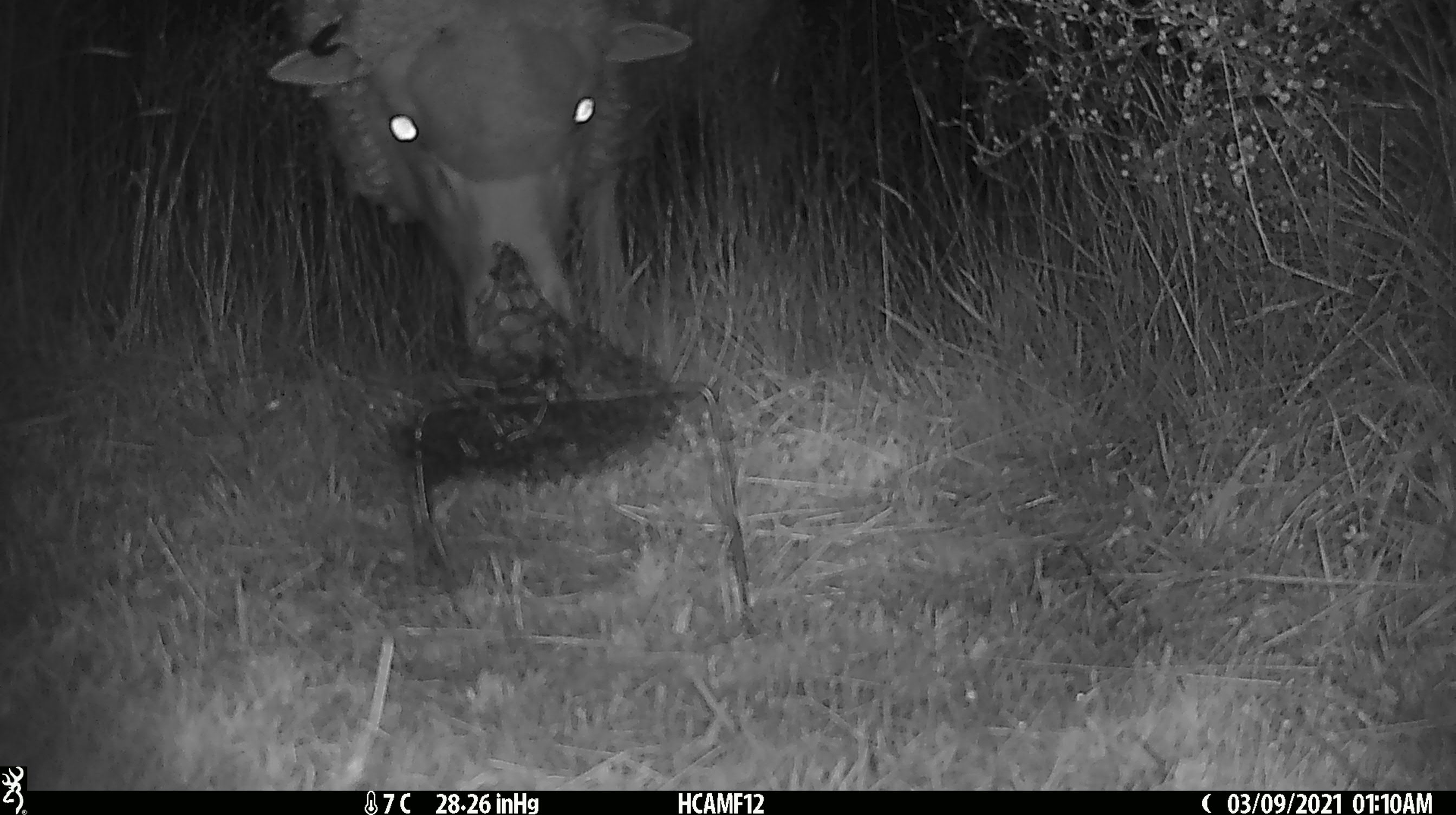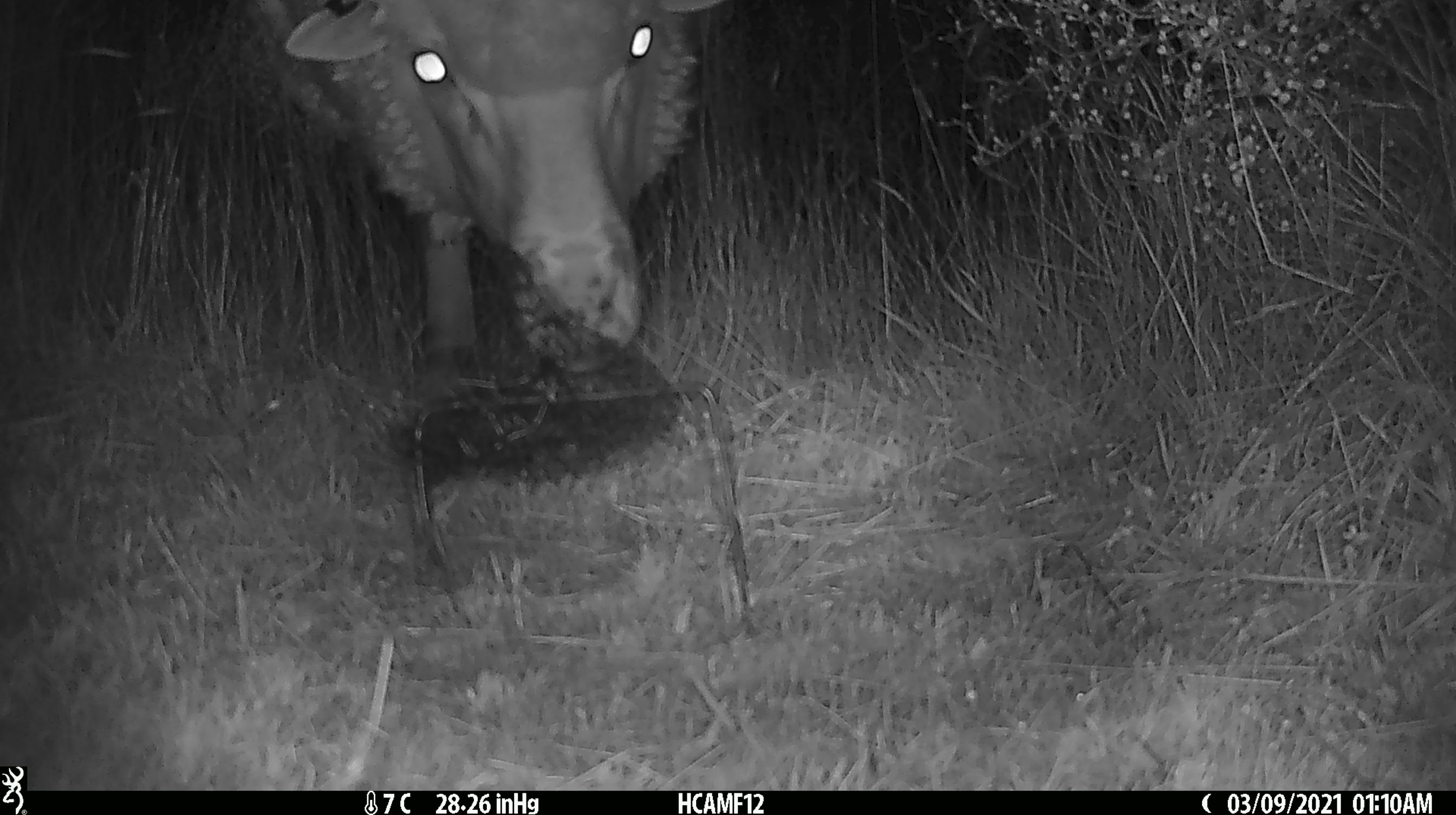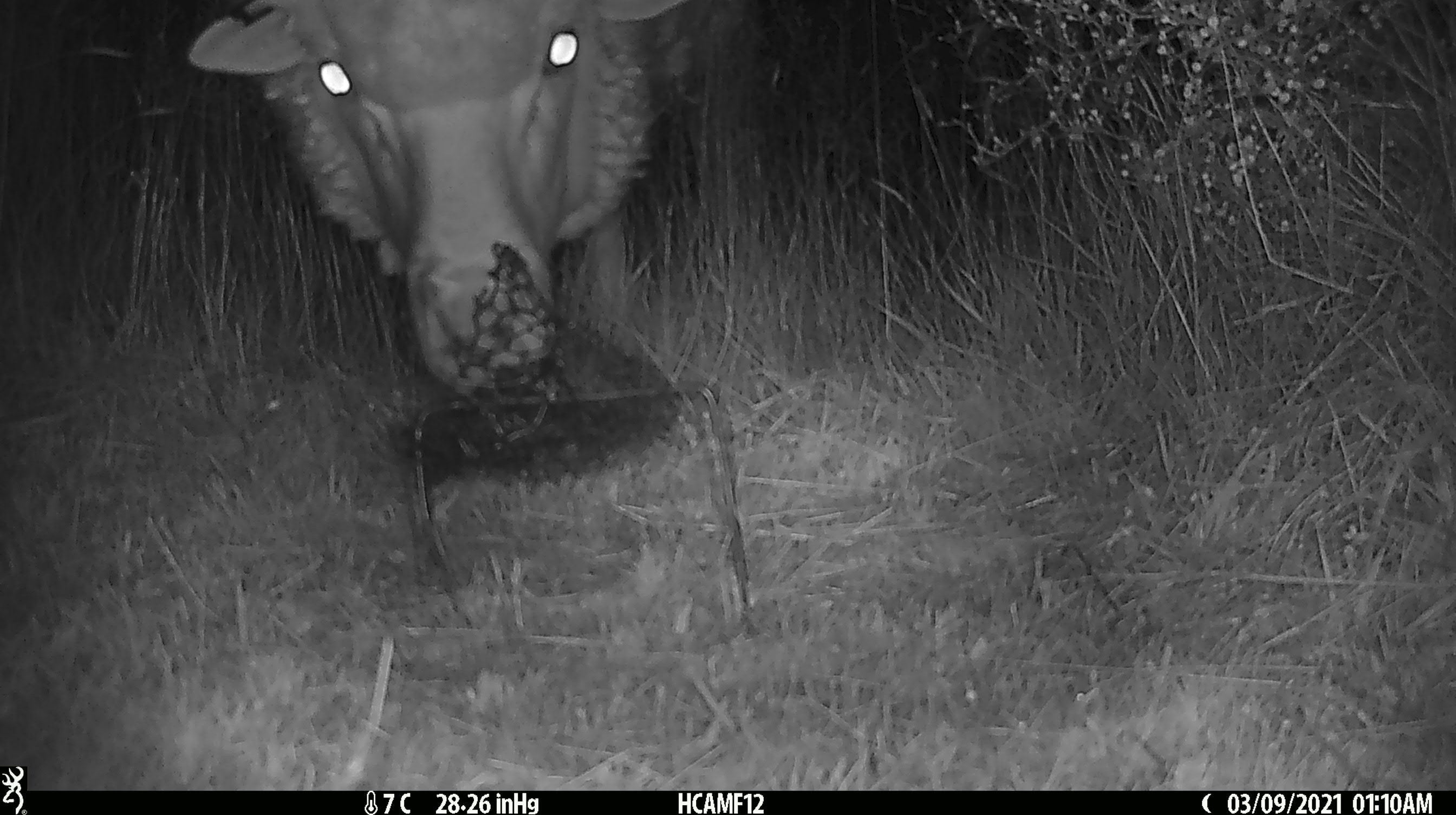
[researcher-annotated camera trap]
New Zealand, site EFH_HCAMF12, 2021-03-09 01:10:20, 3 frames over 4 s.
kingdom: Animalia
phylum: Chordata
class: Mammalia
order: Artiodactyla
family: Bovidae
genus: Ovis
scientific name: Ovis aries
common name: domestic sheep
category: sheep